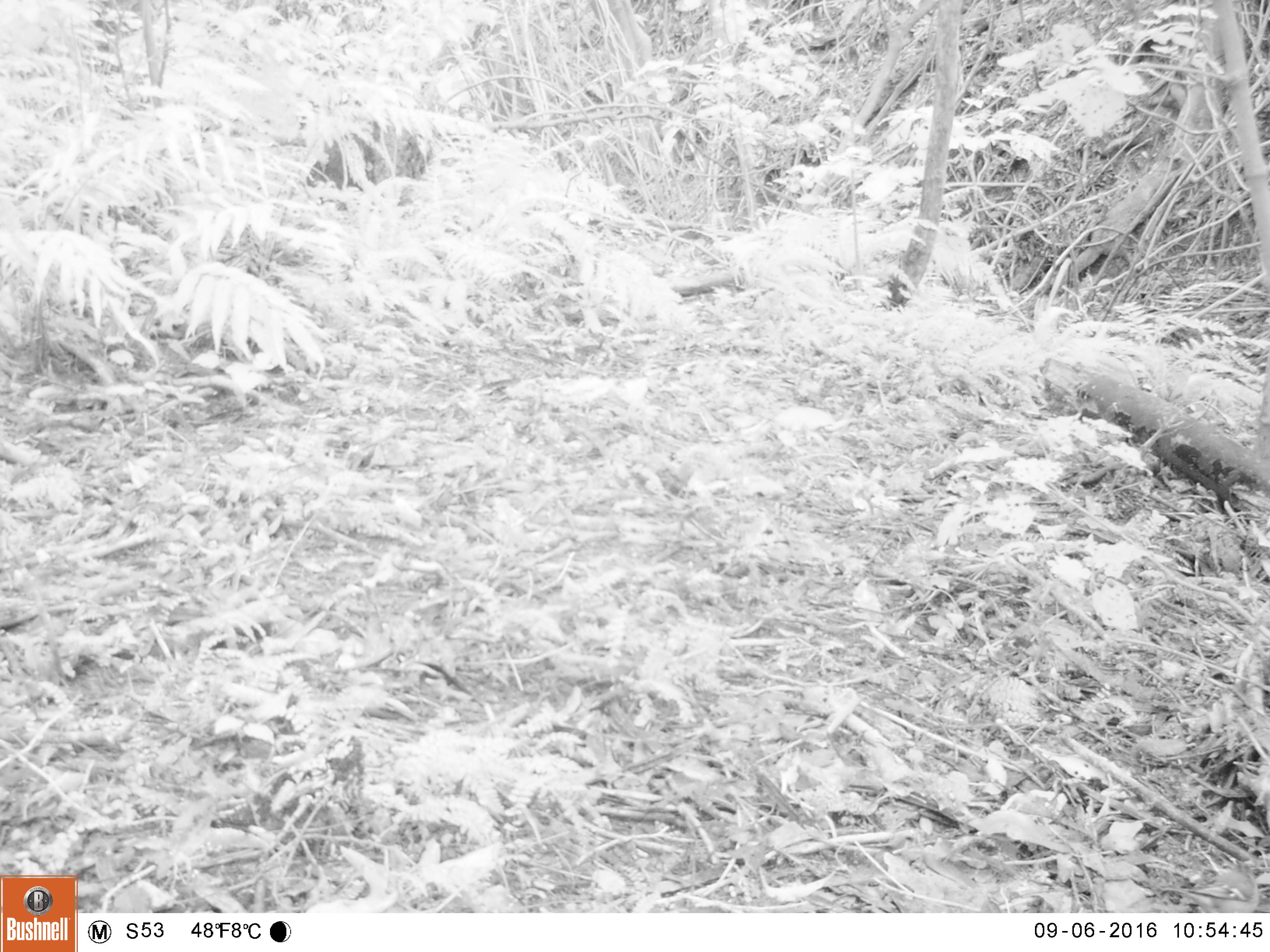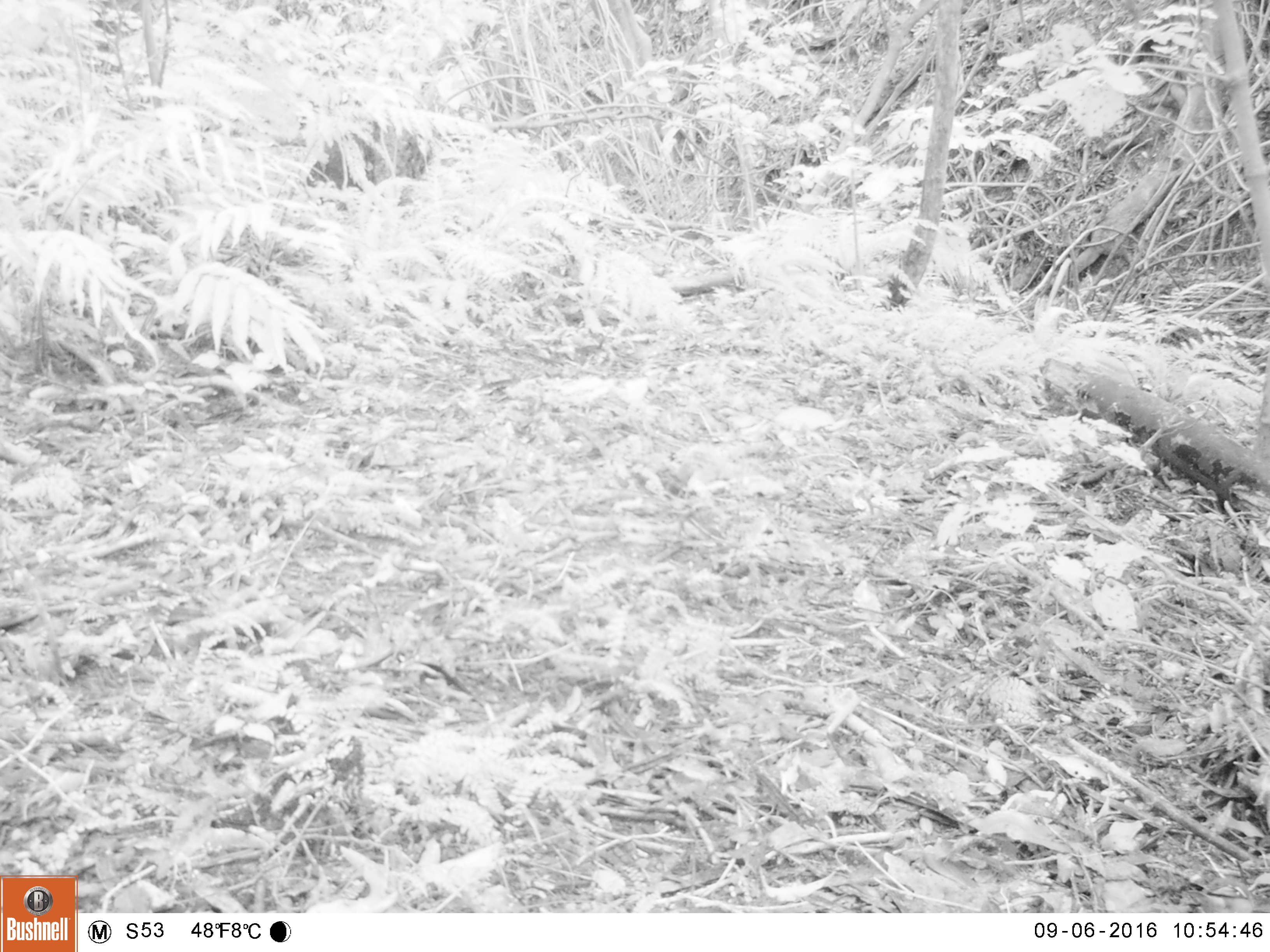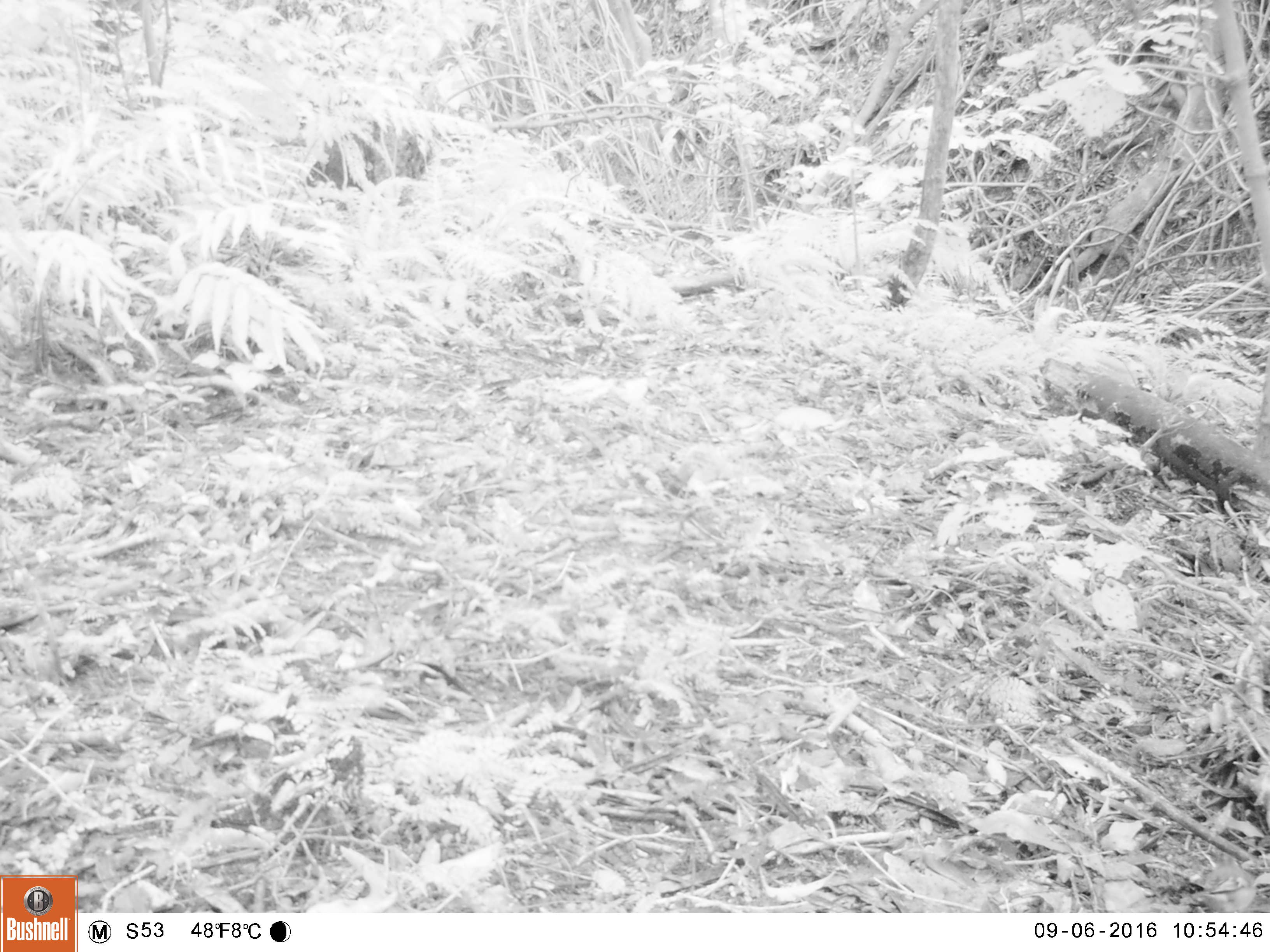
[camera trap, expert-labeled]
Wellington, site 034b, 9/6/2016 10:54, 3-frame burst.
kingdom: Animalia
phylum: Chordata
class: Aves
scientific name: Aves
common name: bird